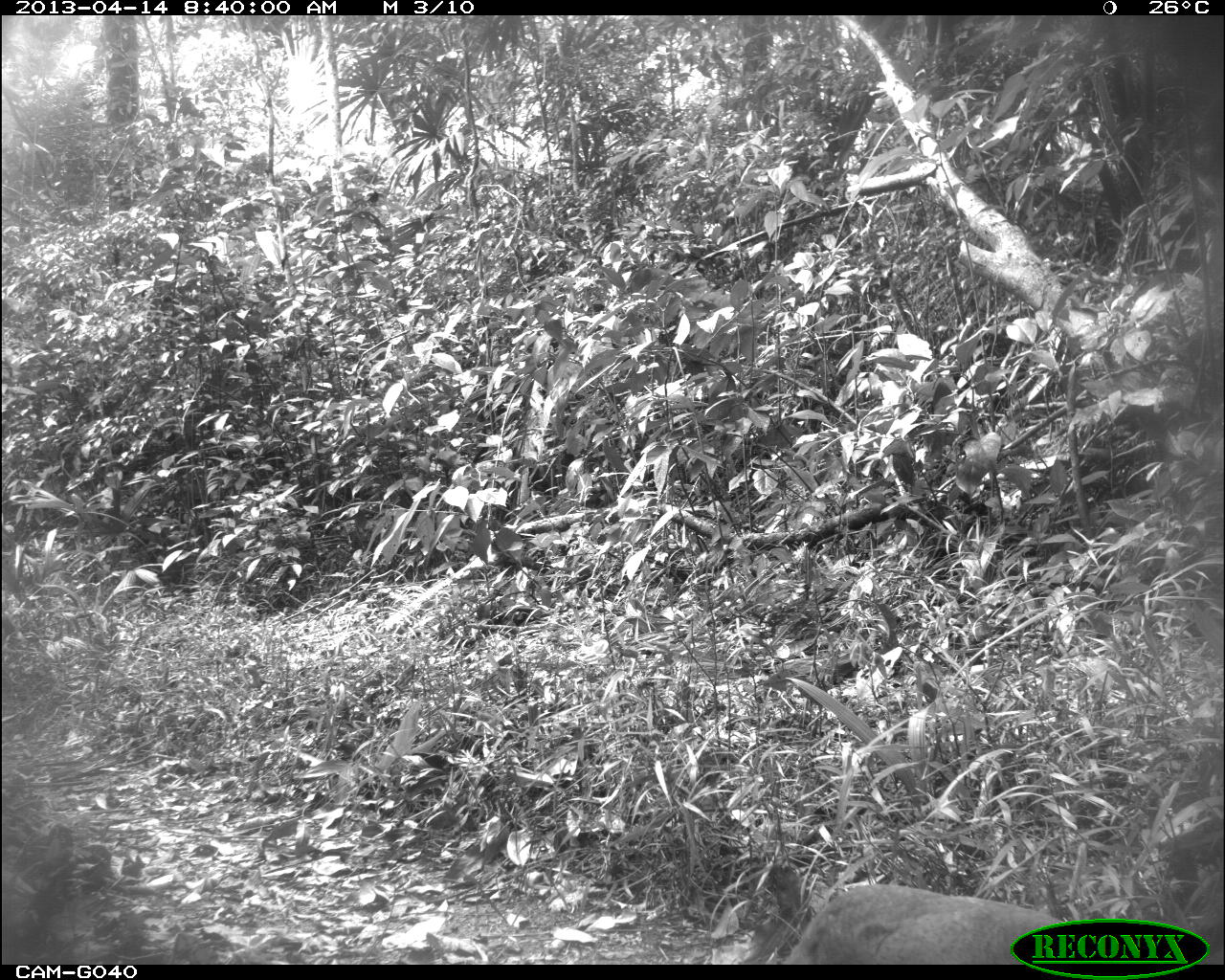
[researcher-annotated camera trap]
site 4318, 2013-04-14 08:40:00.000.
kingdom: Animalia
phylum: Chordata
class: Aves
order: Tinamiformes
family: Tinamidae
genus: Tinamus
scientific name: Tinamus major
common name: great tinamou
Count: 2.